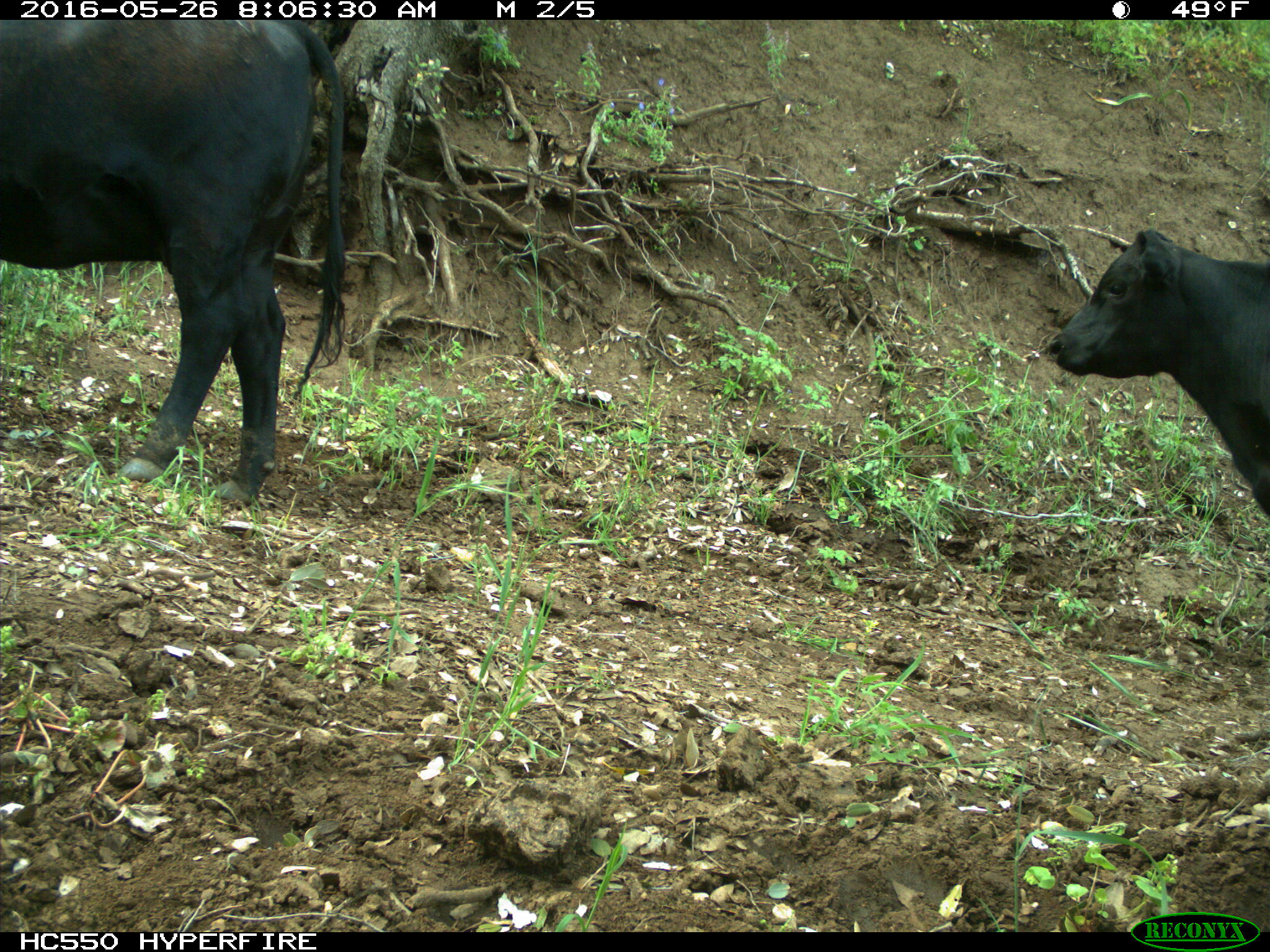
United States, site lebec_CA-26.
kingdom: Animalia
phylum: Chordata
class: Mammalia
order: Artiodactyla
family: Bovidae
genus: Bos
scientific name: Bos taurus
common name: domestic cow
Bos taurus (domestic cow).